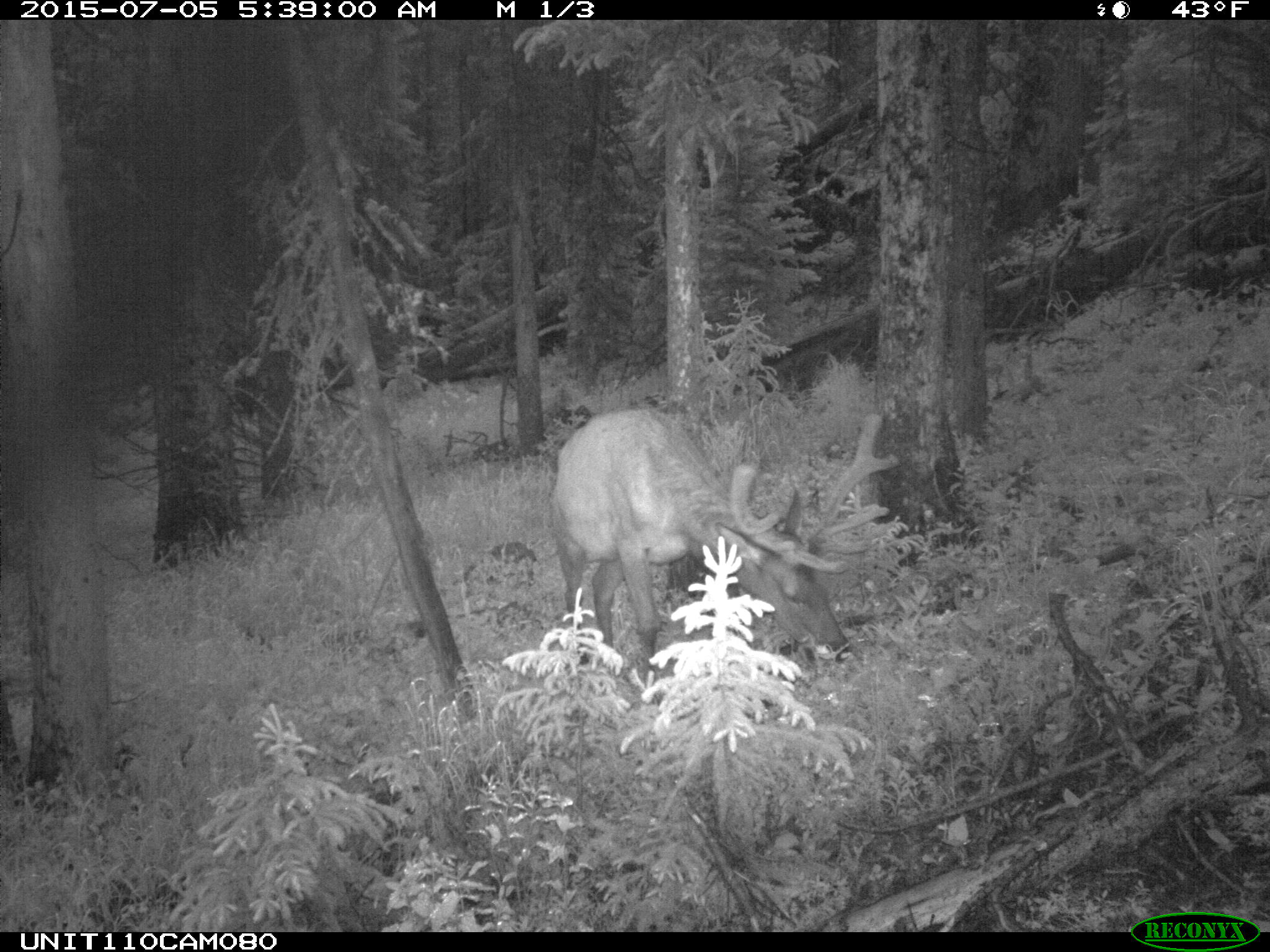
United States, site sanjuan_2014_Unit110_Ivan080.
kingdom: Animalia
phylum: Chordata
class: Mammalia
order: Artiodactyla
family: Cervidae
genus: Cervus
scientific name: Cervus elaphus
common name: red deer